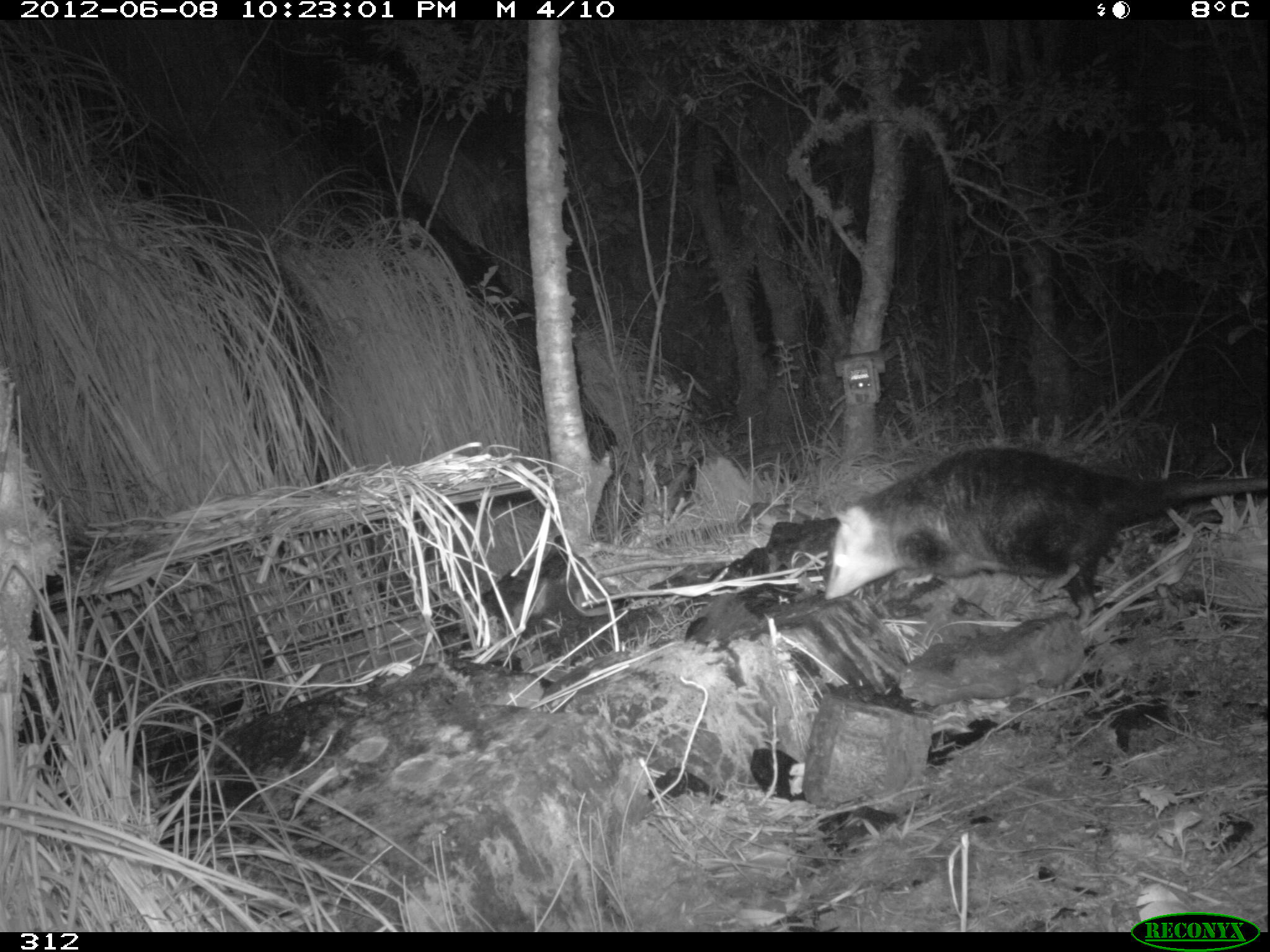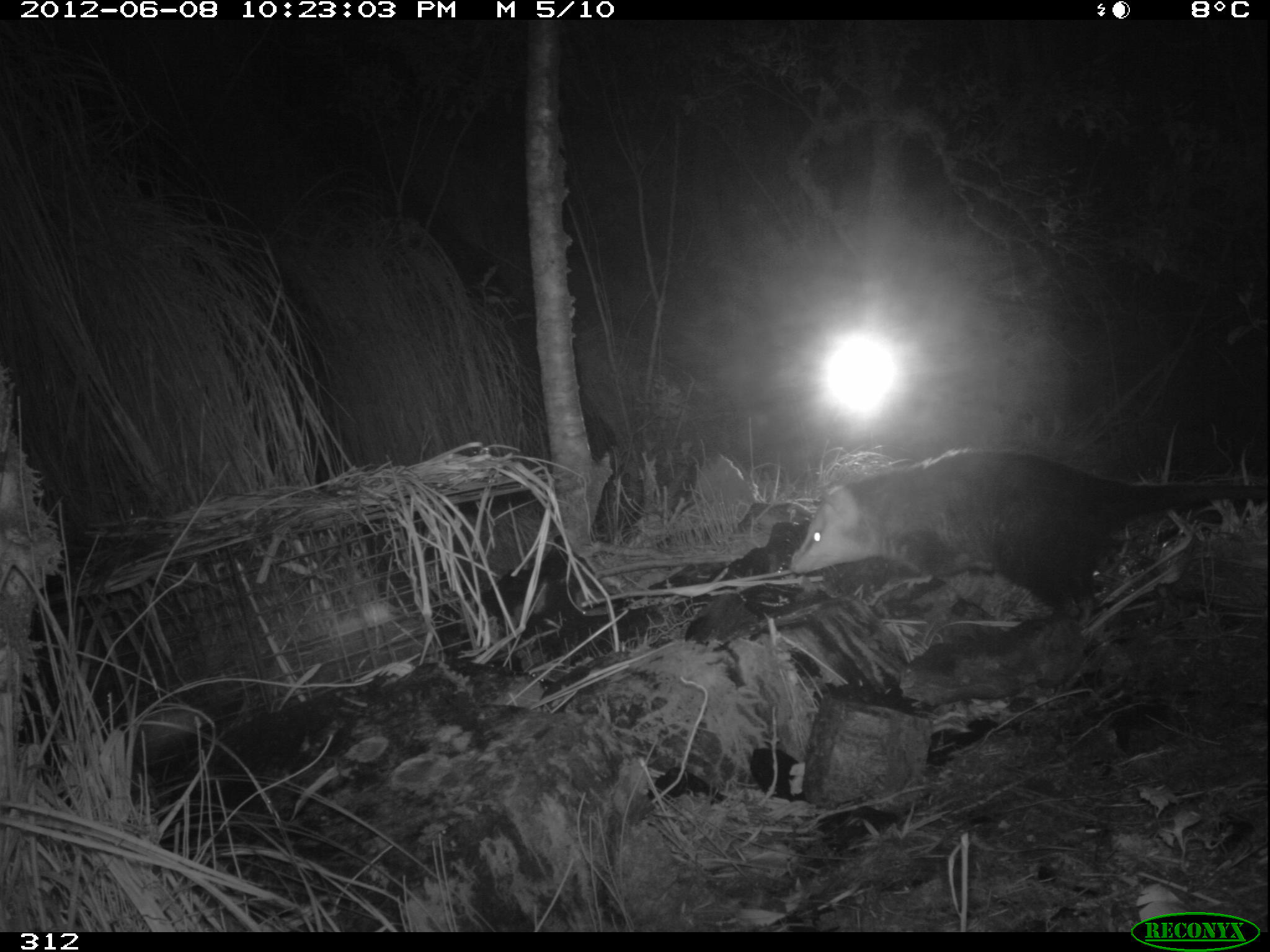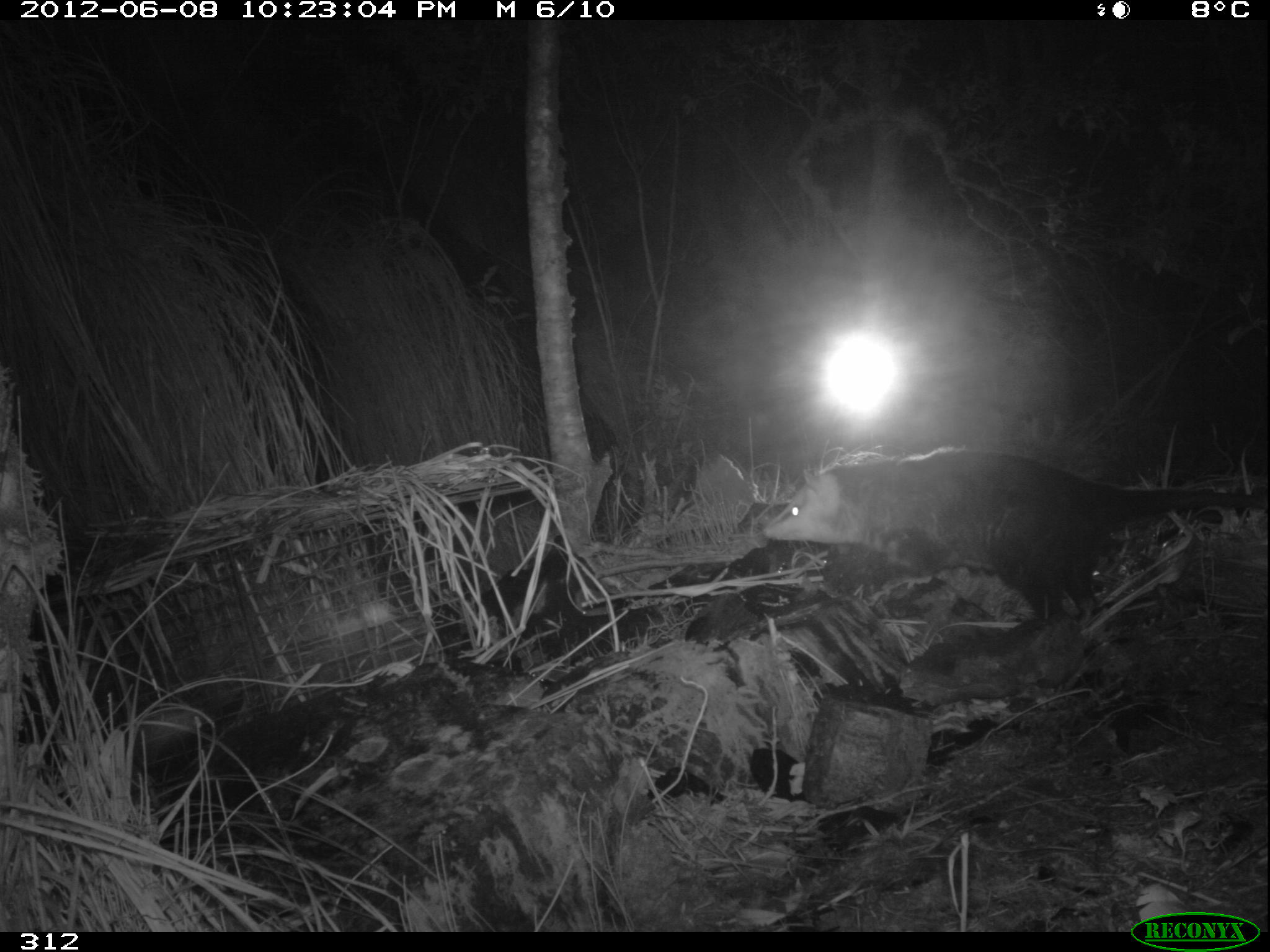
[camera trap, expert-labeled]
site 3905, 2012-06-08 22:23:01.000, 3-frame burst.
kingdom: Animalia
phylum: Chordata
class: Mammalia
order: Didelphimorphia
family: Didelphidae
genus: Didelphis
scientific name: Didelphis pernigra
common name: andean white-eared opossum